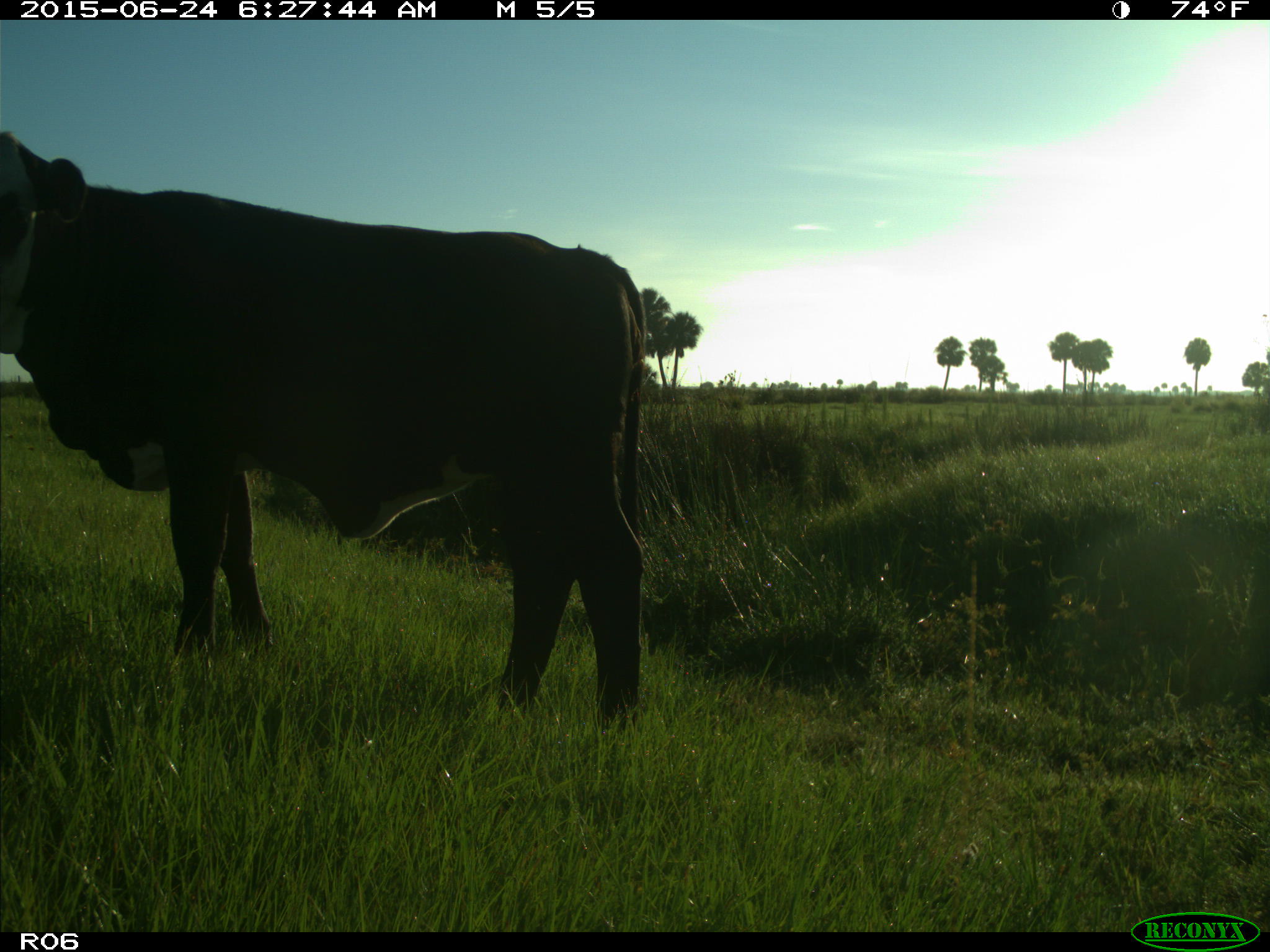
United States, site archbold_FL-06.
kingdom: Animalia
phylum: Chordata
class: Mammalia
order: Artiodactyla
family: Bovidae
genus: Bos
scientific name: Bos taurus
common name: domestic cow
Bos taurus (domestic cow).